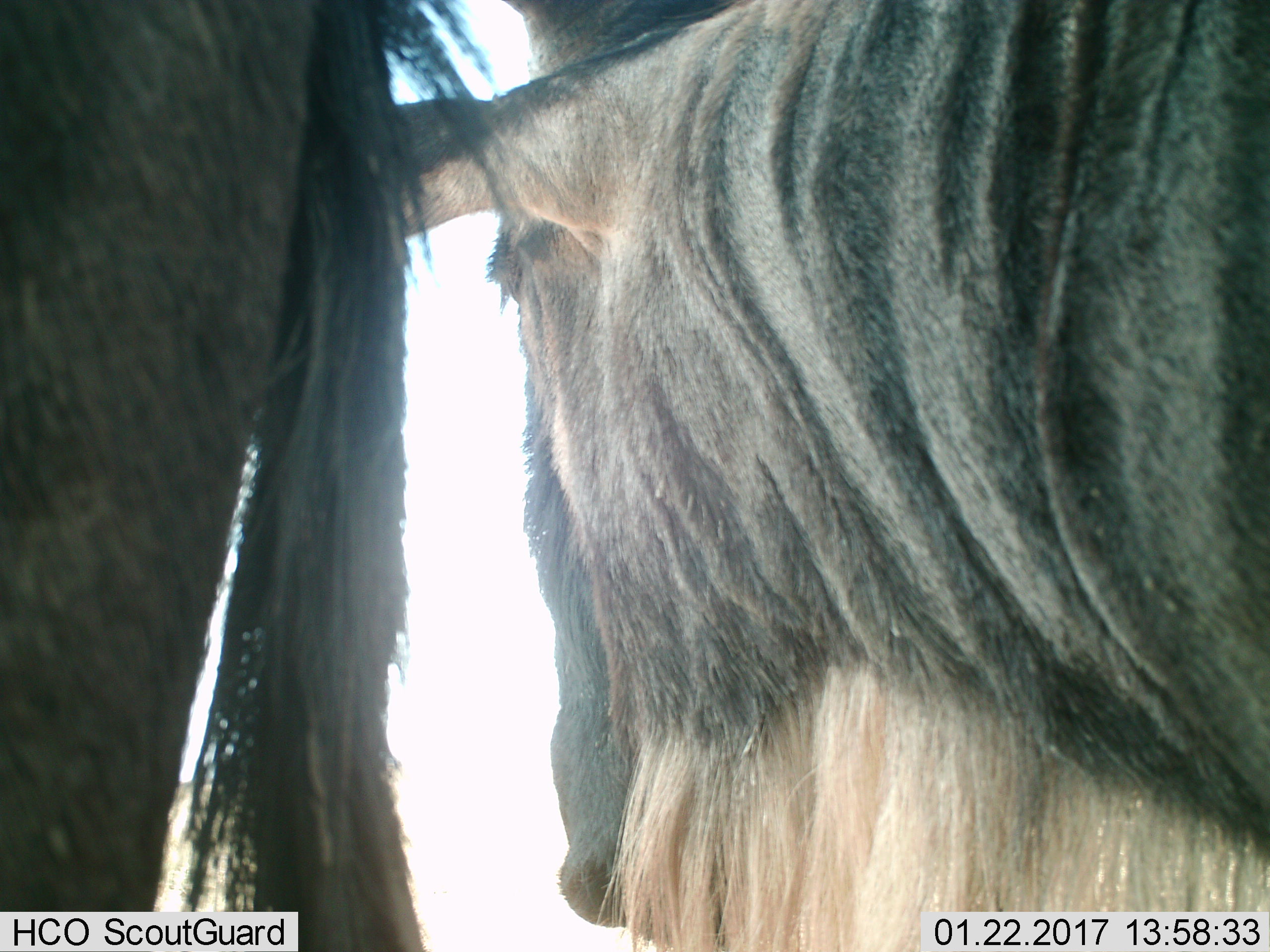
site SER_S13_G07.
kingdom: Animalia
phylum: Chordata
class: Mammalia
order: Artiodactyla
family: Bovidae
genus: Connochaetes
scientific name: Connochaetes taurinus taurinus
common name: blue wildebeest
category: wildebeestblue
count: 2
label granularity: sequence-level